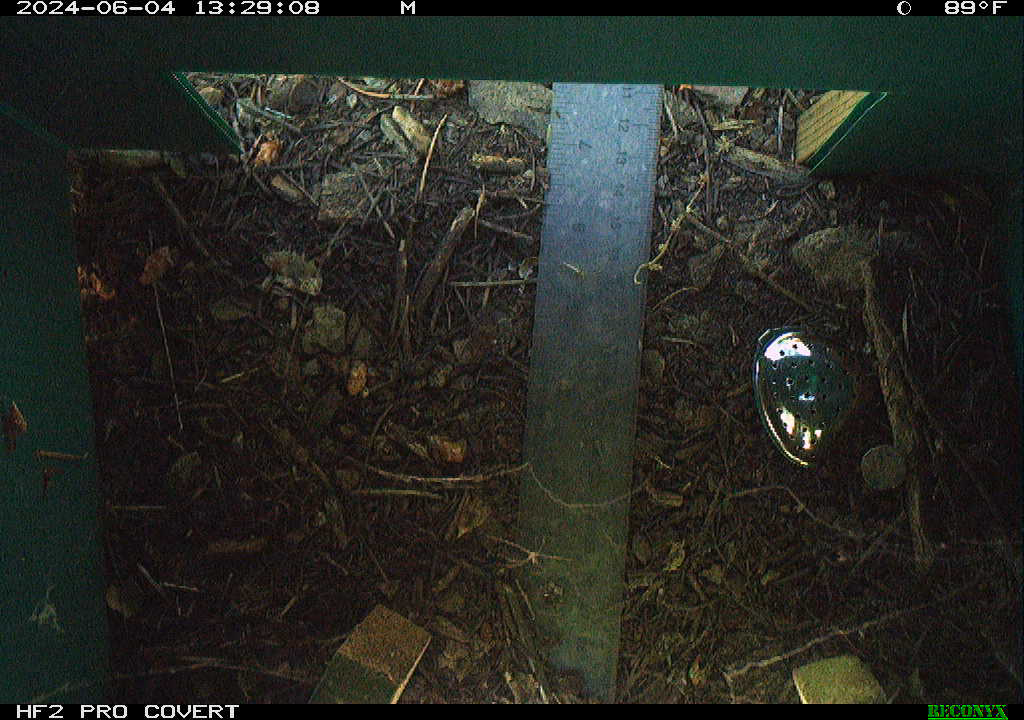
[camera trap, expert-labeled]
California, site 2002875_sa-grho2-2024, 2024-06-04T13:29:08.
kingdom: Animalia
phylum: Arthropoda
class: Insecta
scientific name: Insecta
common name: insect